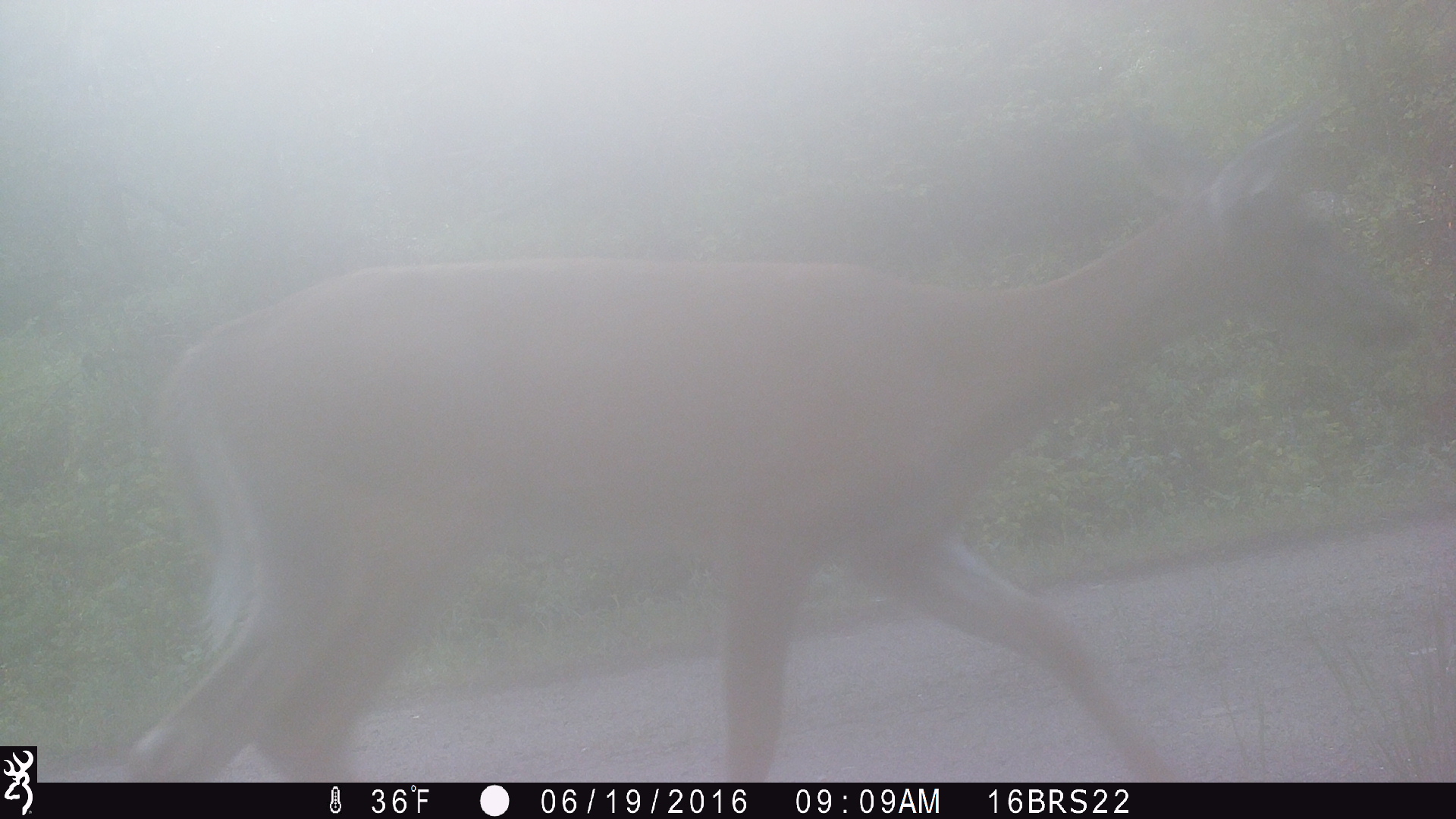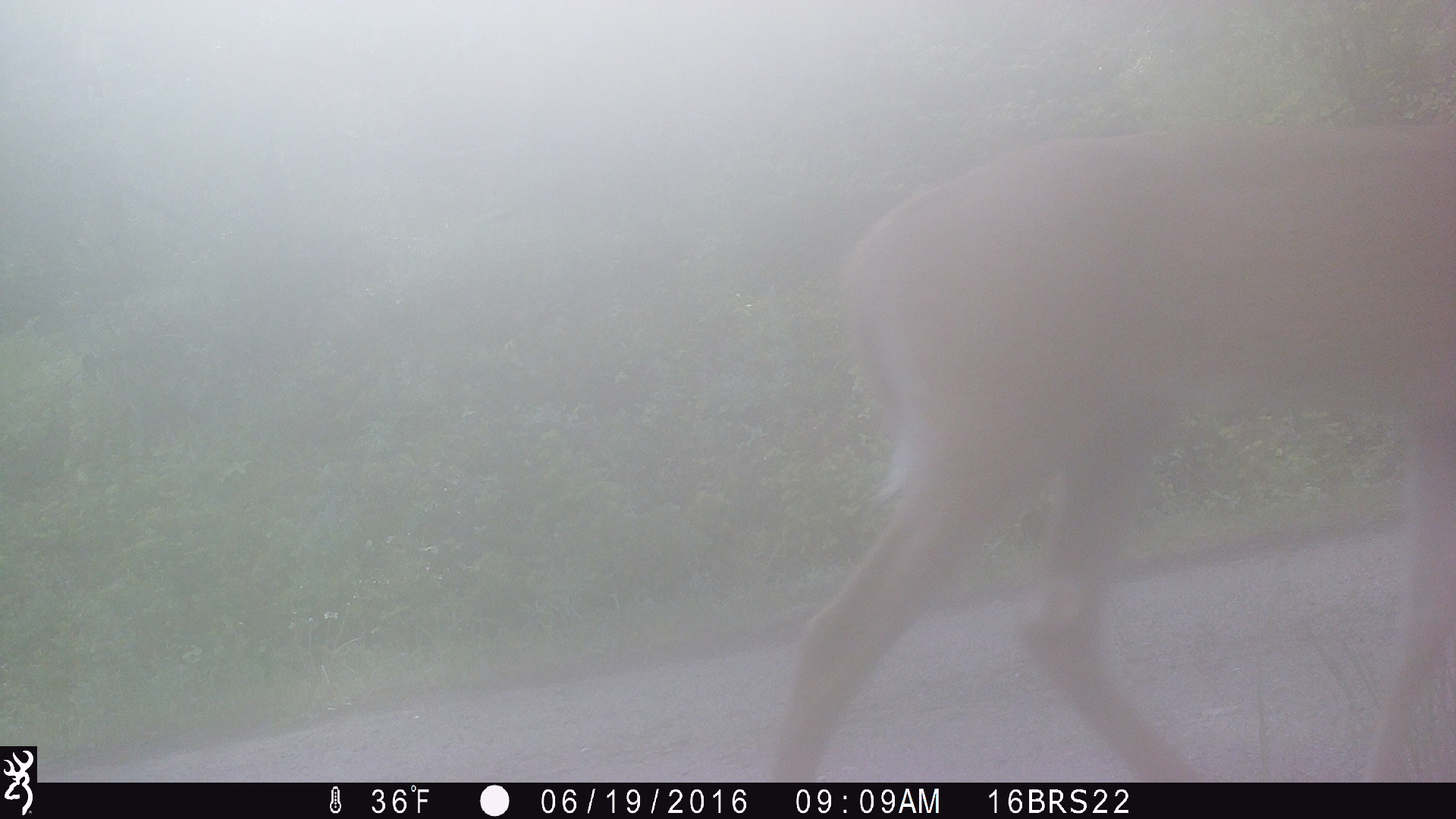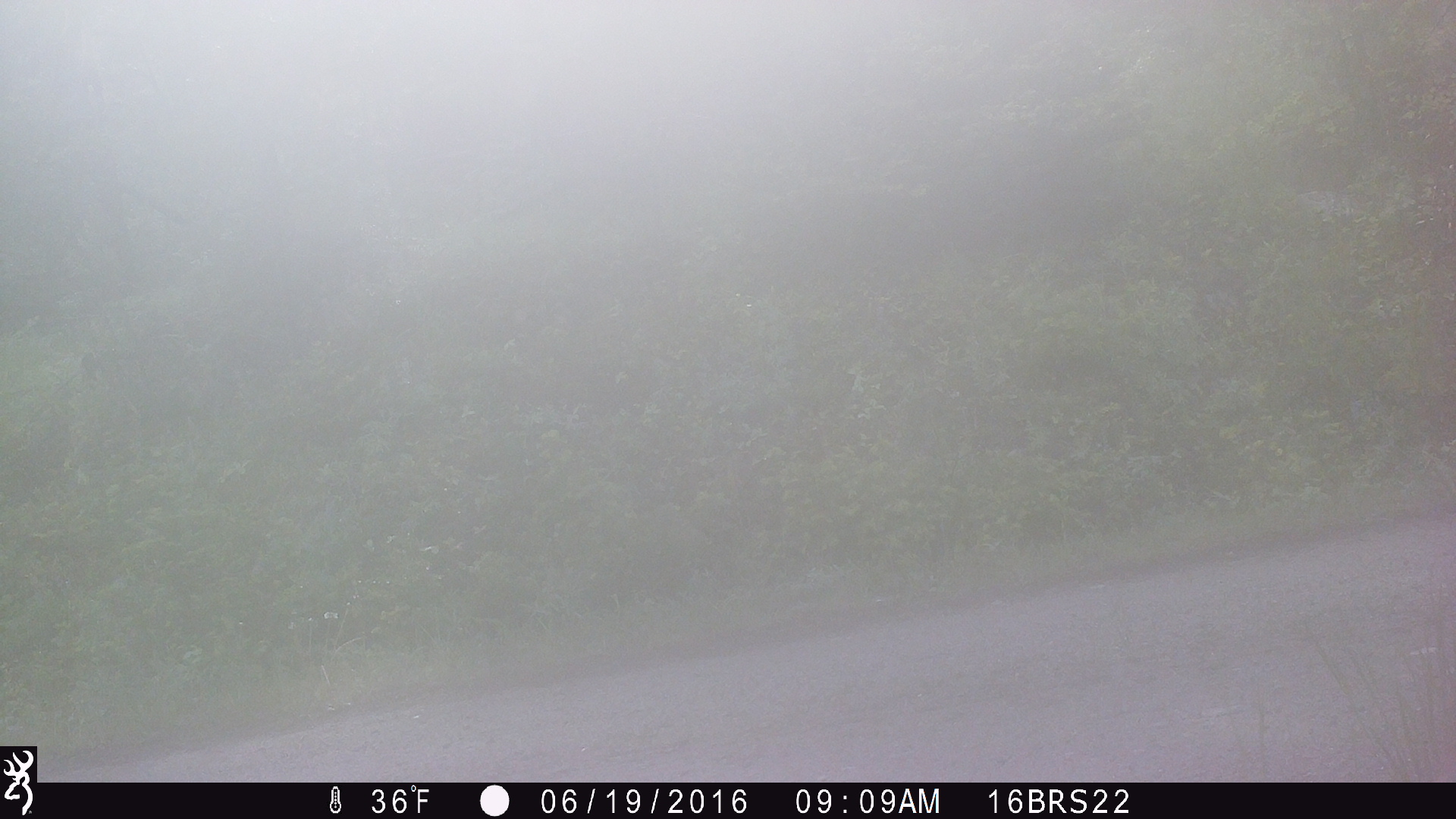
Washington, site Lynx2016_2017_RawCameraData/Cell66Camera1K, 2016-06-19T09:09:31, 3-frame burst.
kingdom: Animalia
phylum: Chordata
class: Mammalia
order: Artiodactyla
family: Cervidae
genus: Odocoileus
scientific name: Odocoileus virginianus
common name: white-tailed deer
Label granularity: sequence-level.